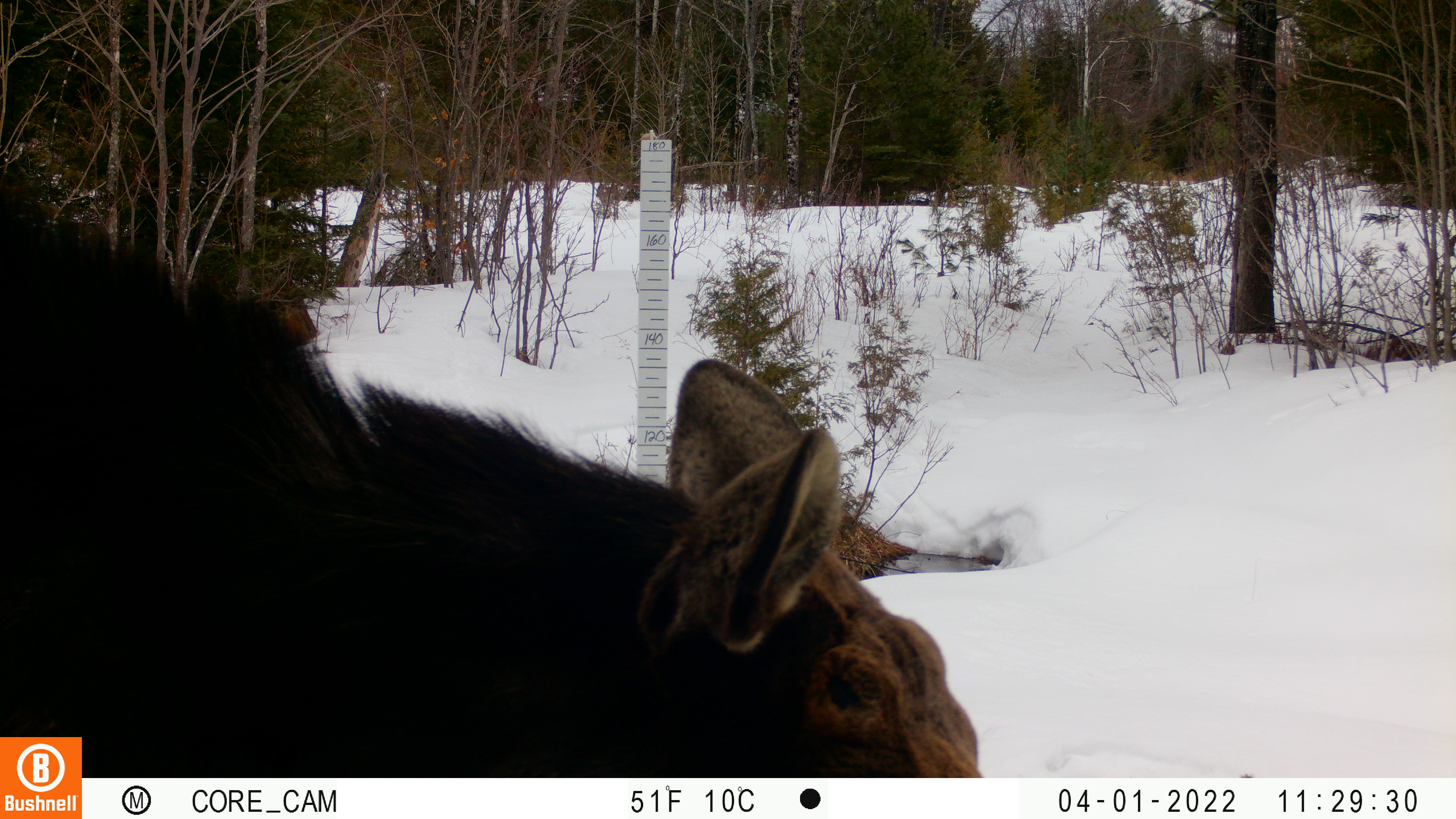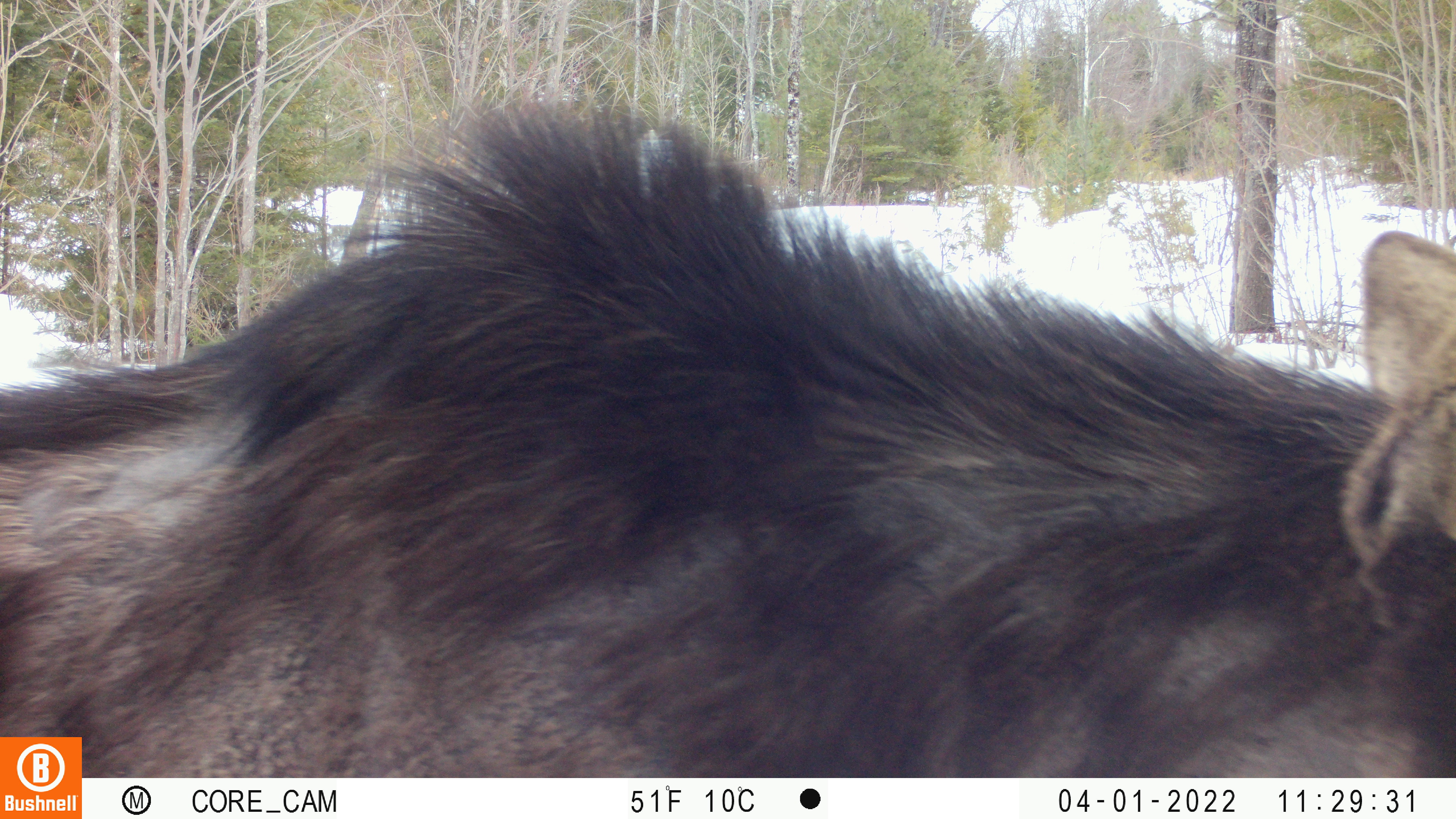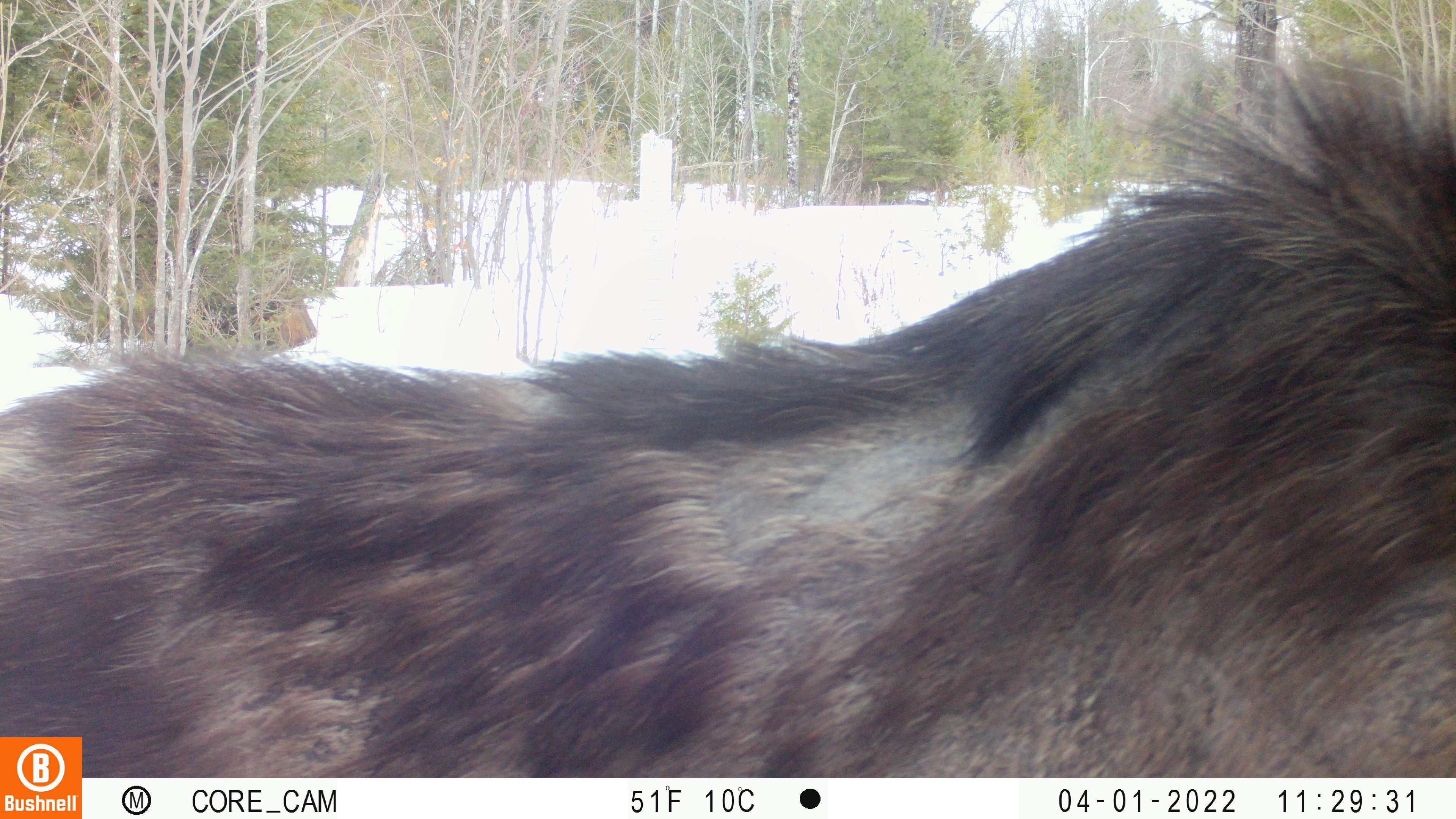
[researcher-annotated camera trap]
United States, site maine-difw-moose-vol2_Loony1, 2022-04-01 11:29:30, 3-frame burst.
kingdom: Animalia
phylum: Chordata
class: Mammalia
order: Artiodactyla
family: Cervidae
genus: Alces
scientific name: Alces alces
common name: moose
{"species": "moose (Alces alces)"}